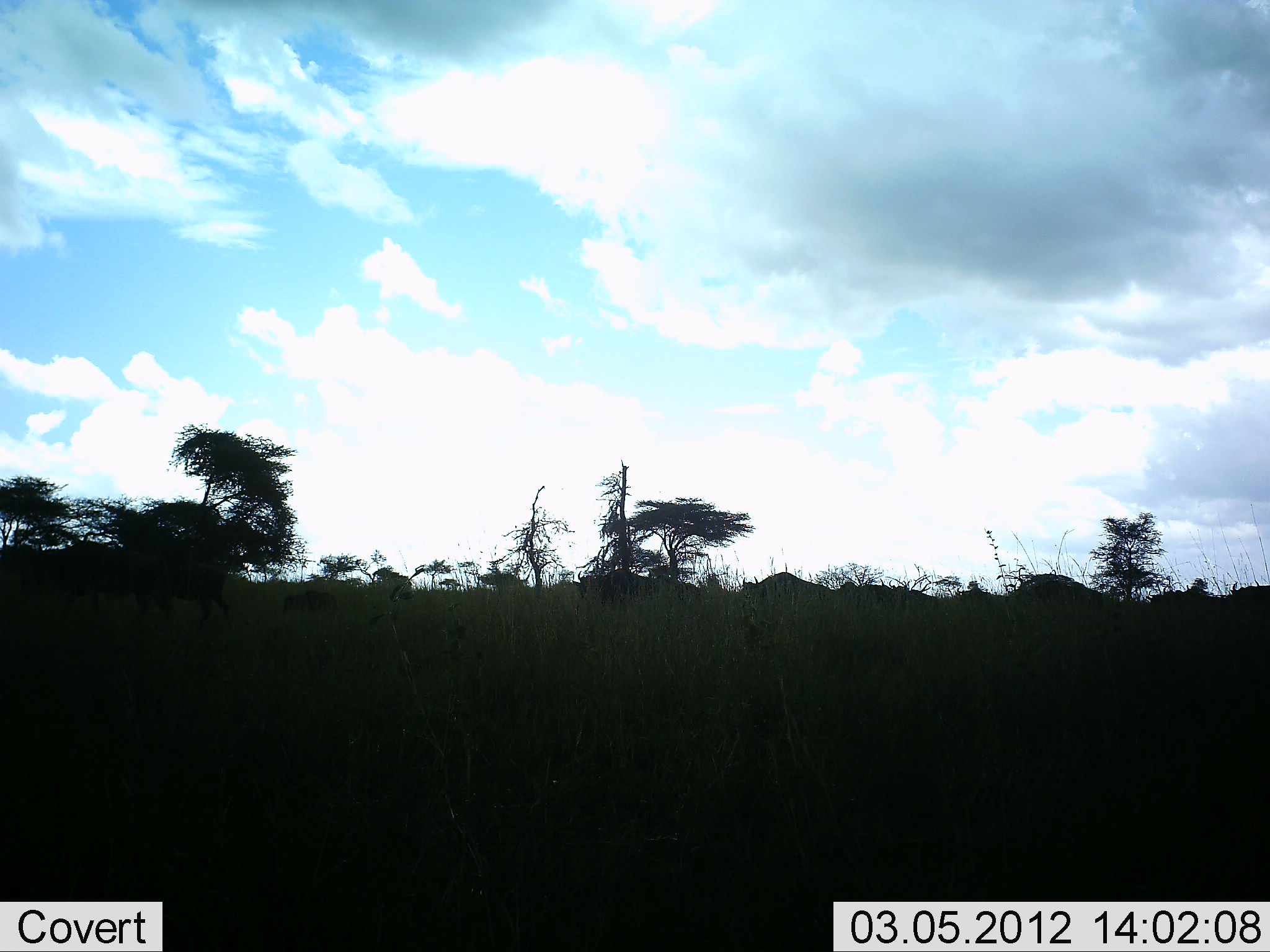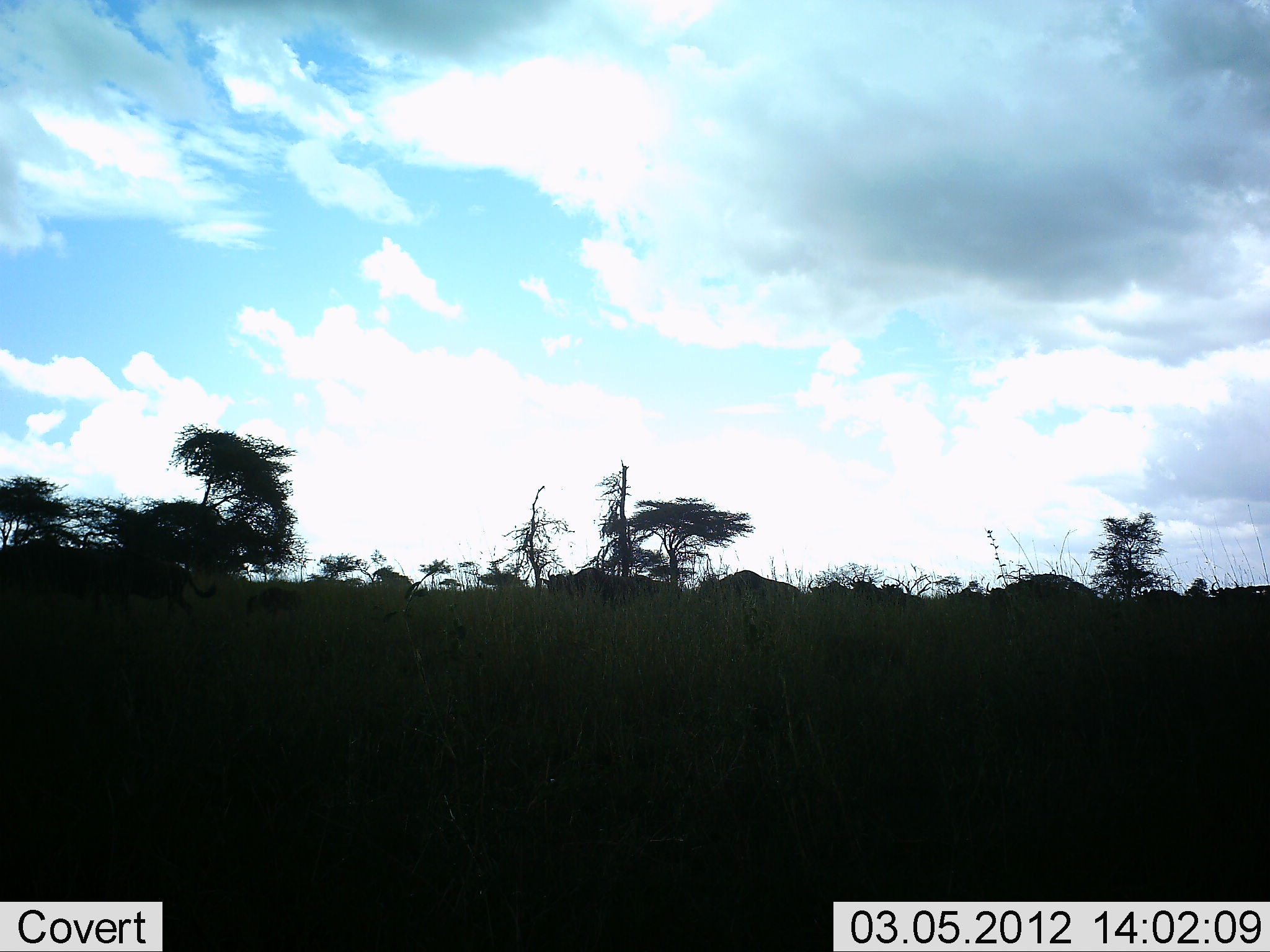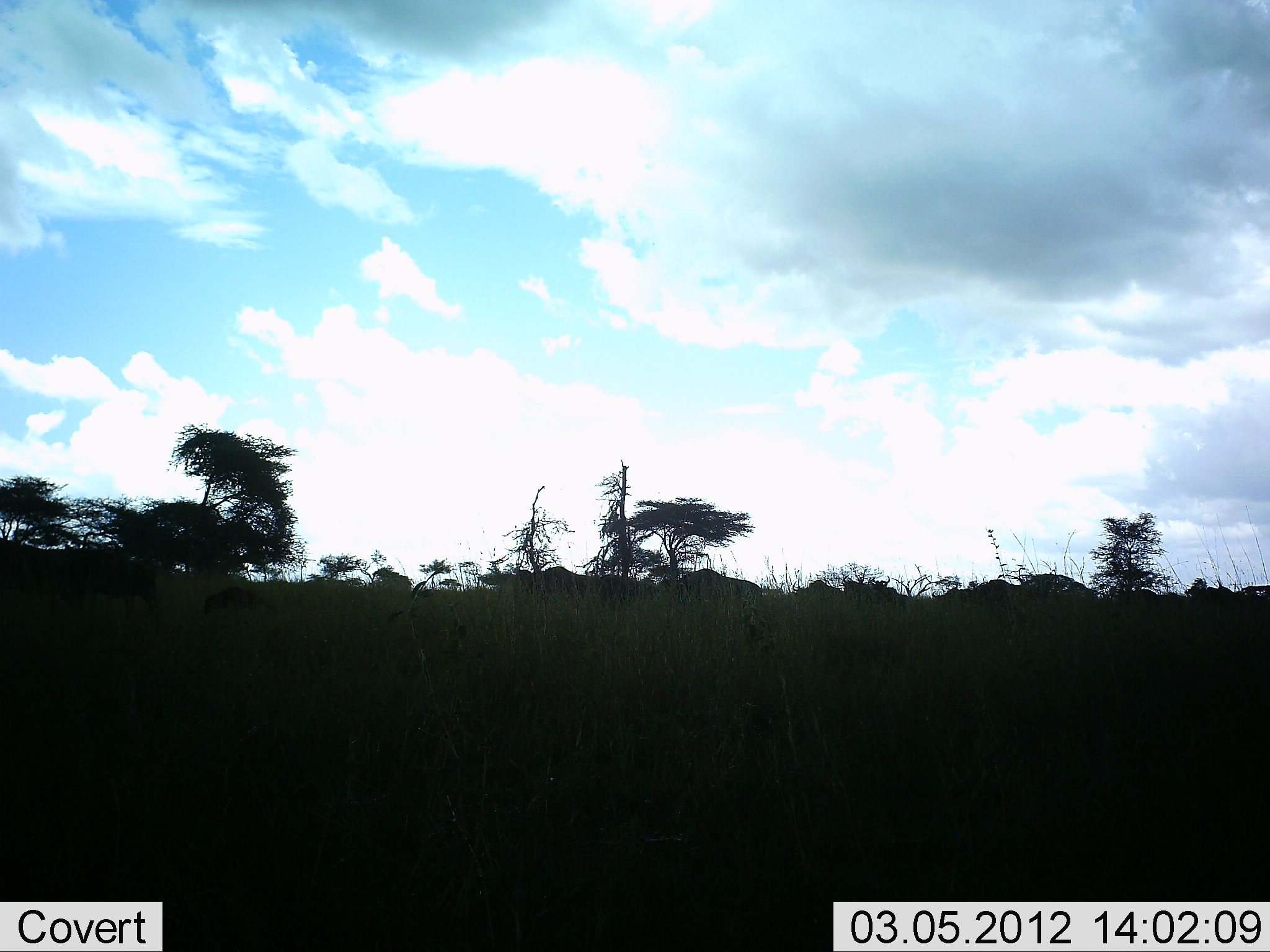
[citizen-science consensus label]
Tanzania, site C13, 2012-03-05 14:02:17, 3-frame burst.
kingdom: Animalia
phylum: Chordata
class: Mammalia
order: Artiodactyla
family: Bovidae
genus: Connochaetes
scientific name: Connochaetes taurinus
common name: blue wildebeest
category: wildebeest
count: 11-50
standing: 0%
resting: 0%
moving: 100%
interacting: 0%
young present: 57%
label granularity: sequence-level